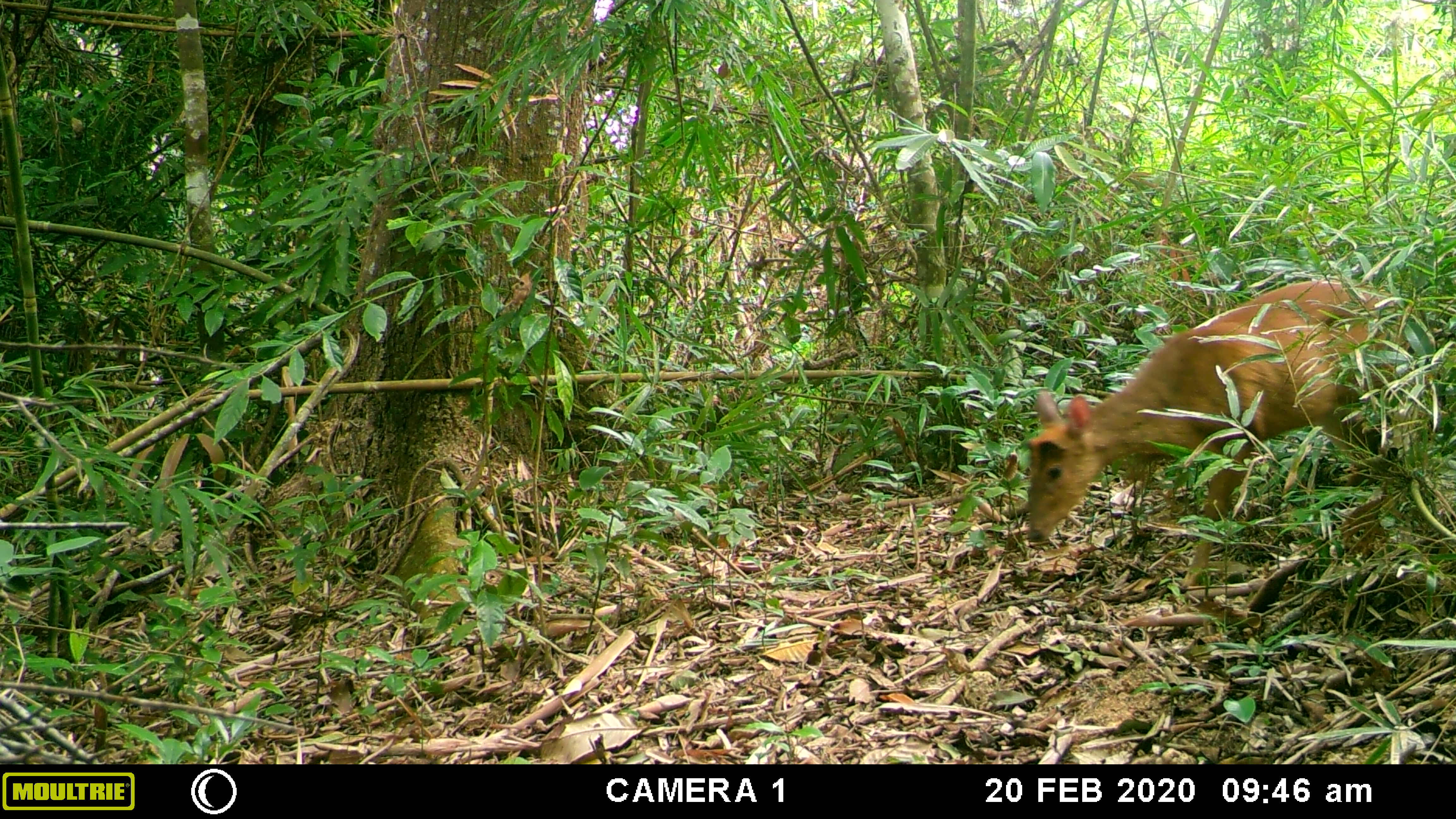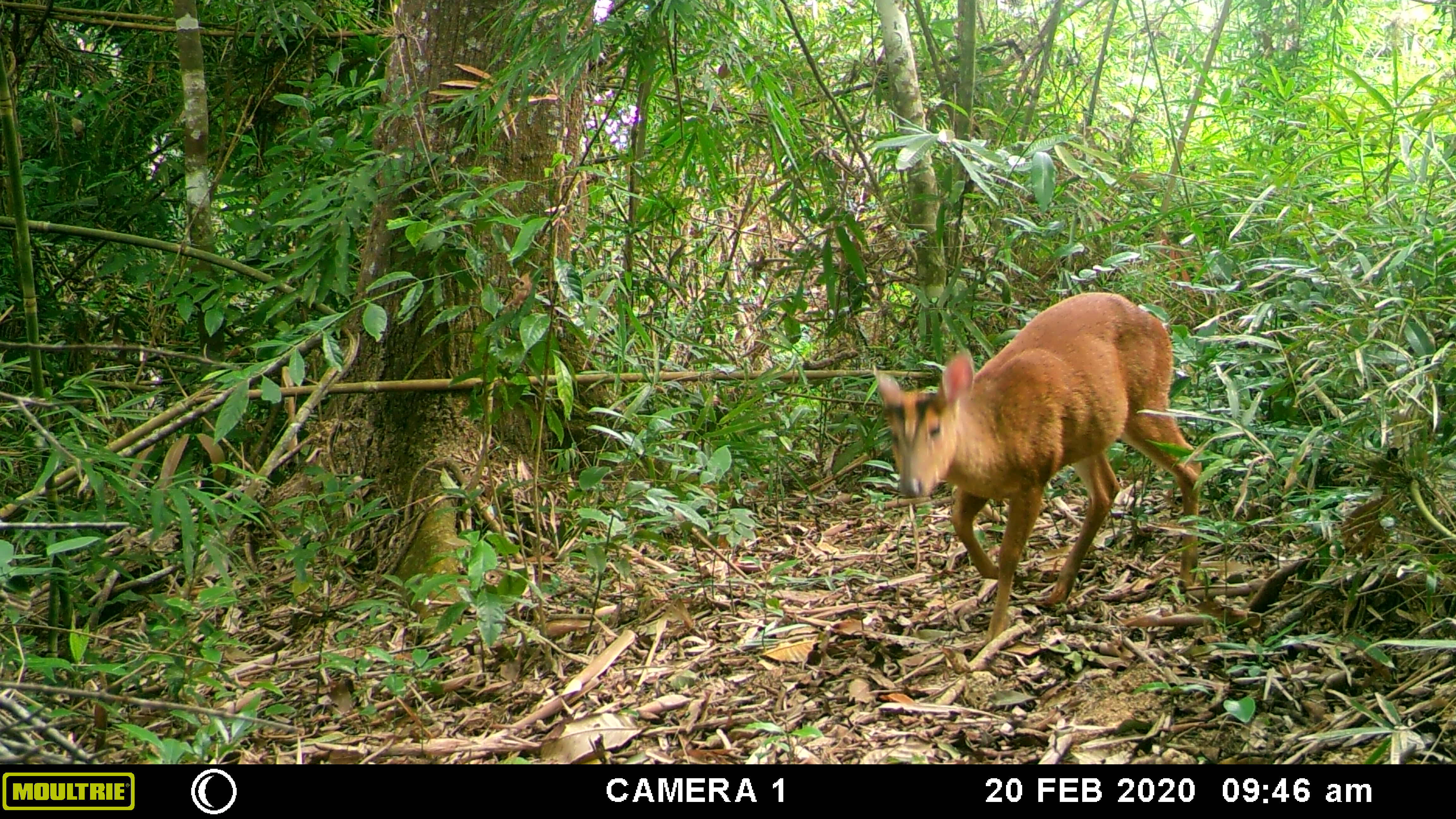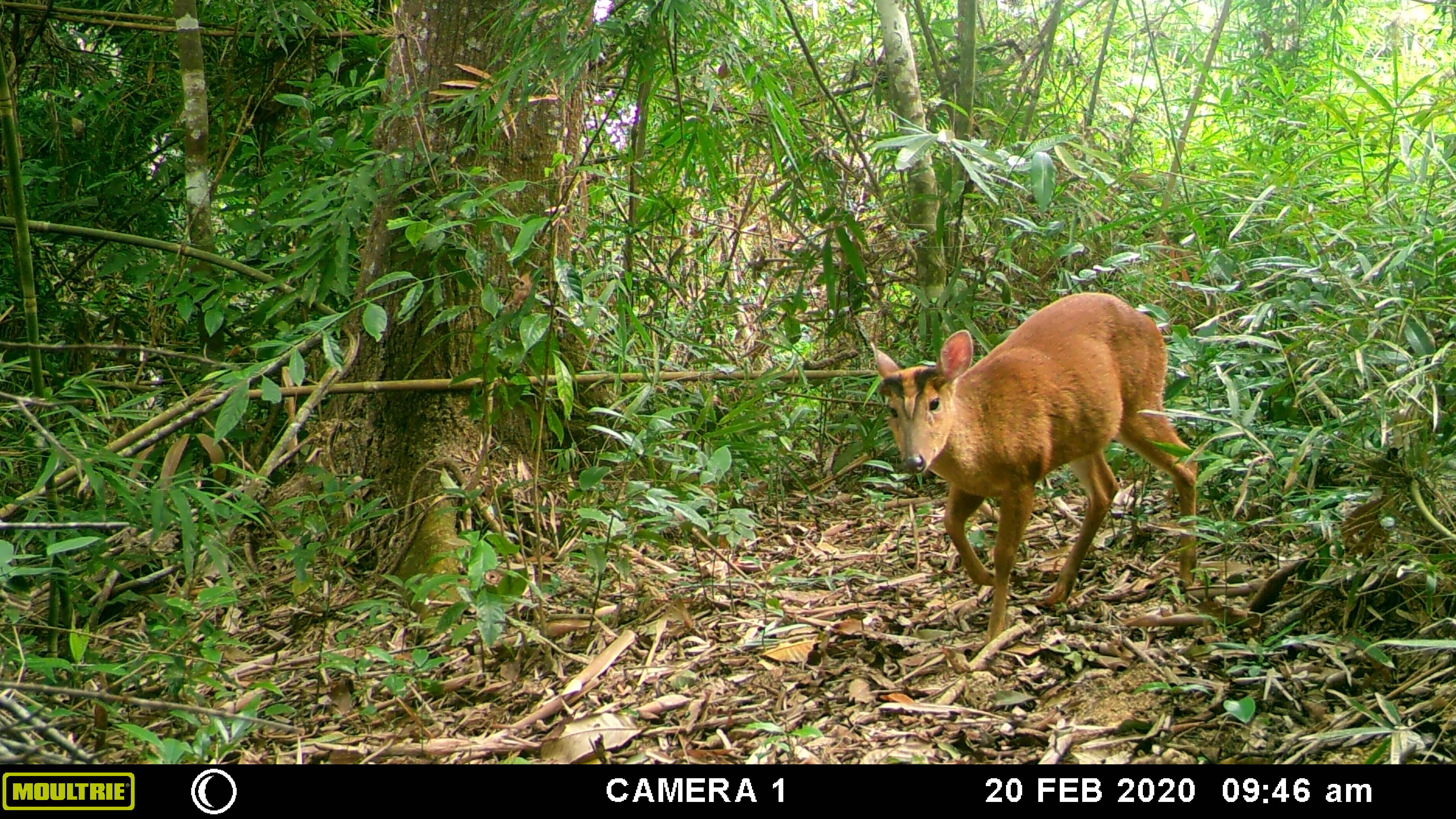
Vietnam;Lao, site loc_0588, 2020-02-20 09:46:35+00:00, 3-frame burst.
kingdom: Animalia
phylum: Chordata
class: Mammalia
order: Artiodactyla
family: Cervidae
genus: Muntiacus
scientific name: Muntiacus muntjak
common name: red muntjac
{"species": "red muntjac (Muntiacus muntjak)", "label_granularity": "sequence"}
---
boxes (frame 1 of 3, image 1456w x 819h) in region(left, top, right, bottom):
red muntjac: region(1023, 273, 1428, 547)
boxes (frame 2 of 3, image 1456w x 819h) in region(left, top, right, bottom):
red muntjac: region(870, 290, 1203, 644)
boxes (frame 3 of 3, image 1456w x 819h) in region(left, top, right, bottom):
red muntjac: region(865, 291, 1203, 637)